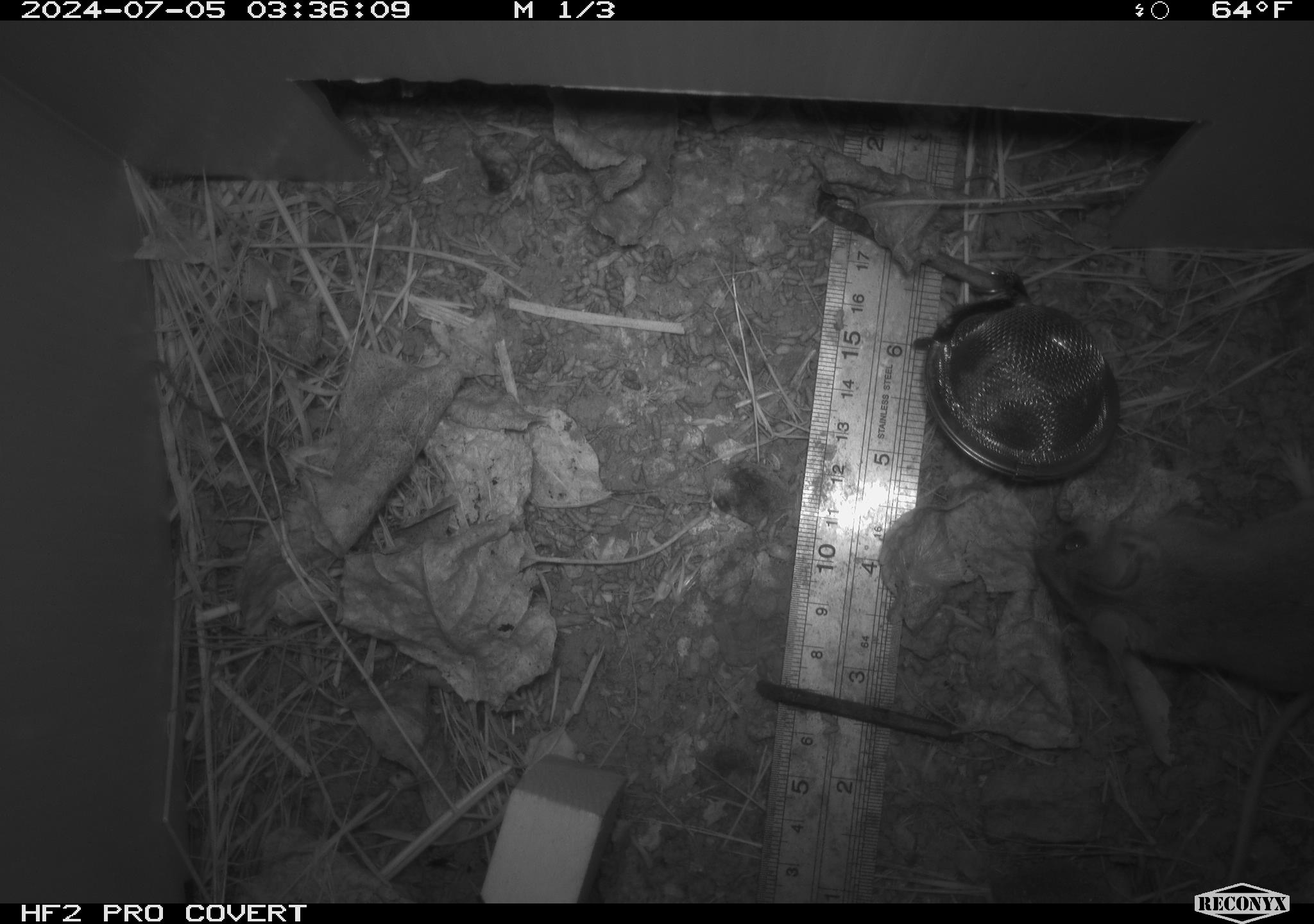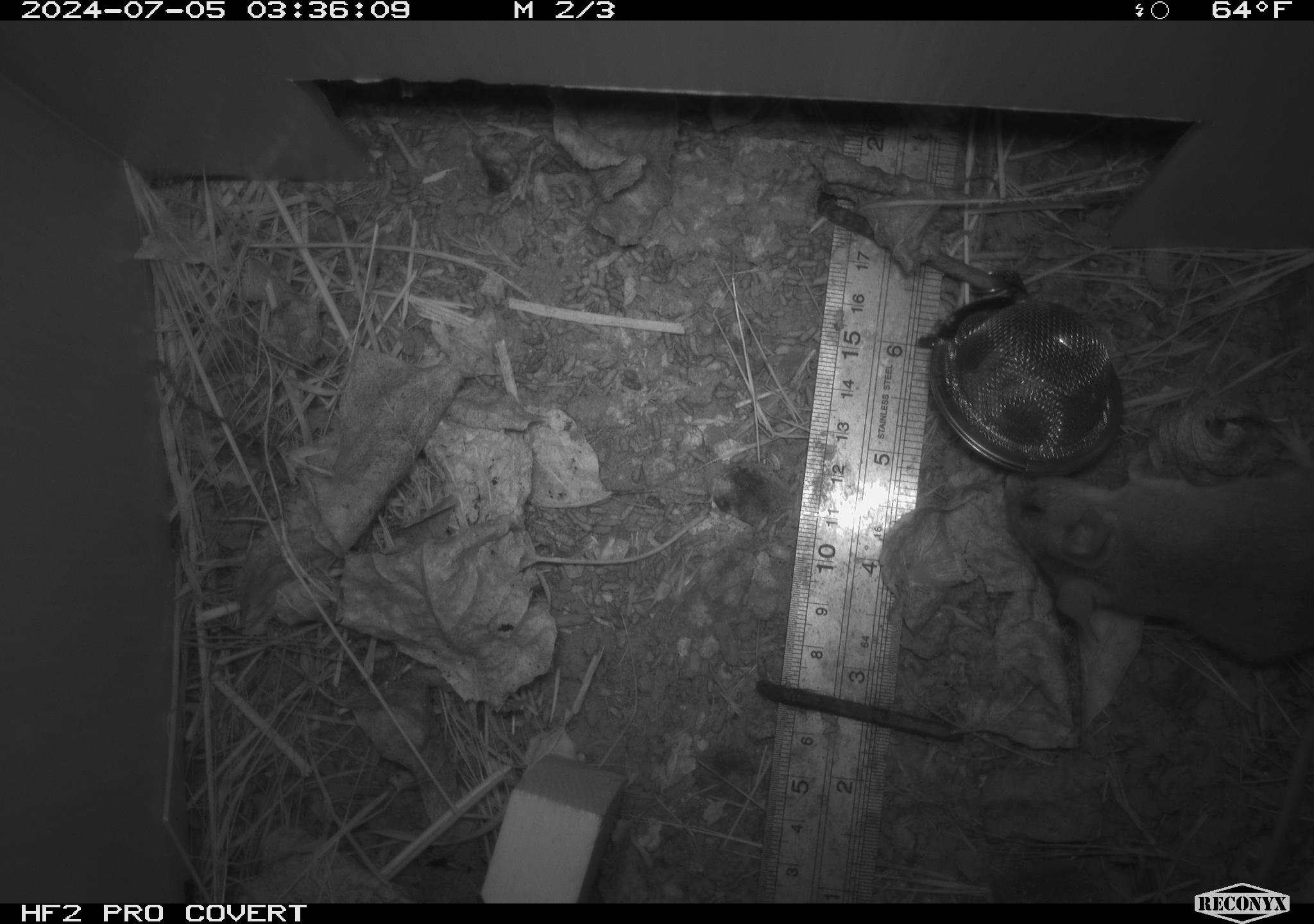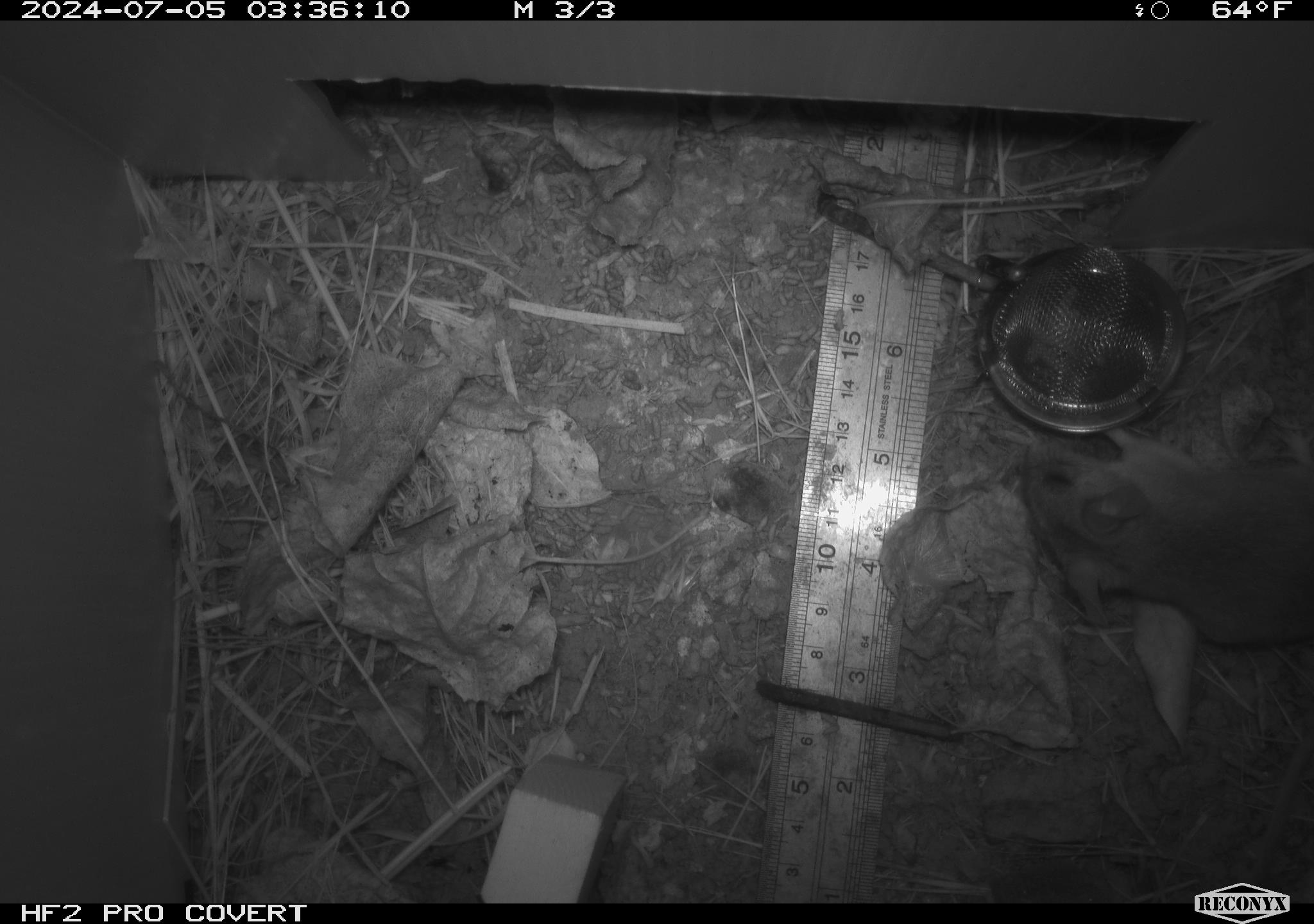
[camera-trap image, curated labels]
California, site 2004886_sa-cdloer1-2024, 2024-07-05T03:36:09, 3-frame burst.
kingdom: Animalia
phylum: Chordata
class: Mammalia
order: Rodentia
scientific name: Rodentia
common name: mouse species